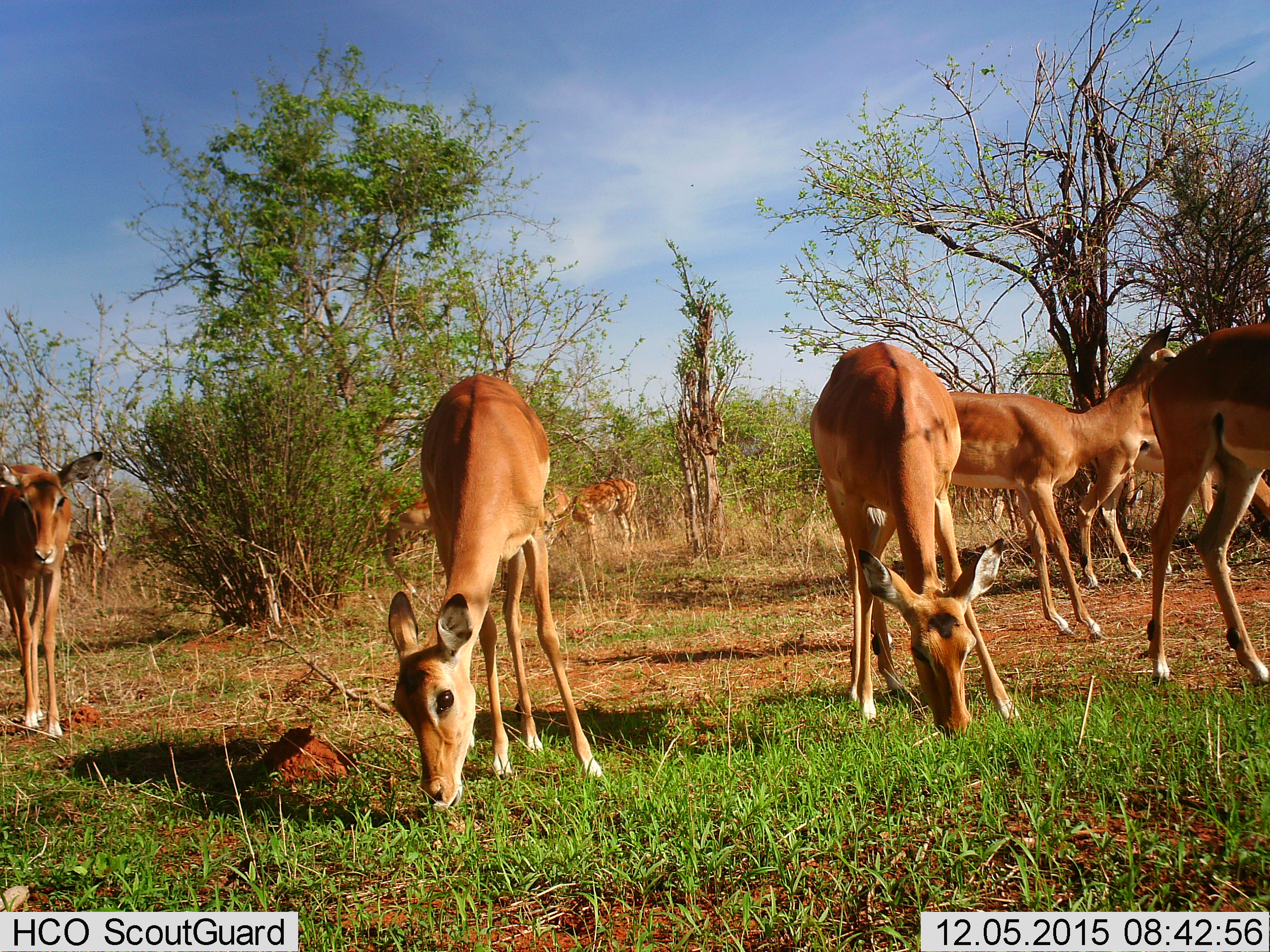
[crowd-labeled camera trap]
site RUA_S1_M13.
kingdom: Animalia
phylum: Chordata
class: Mammalia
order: Artiodactyla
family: Bovidae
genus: Aepyceros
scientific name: Aepyceros melampus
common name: impala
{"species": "impala (Aepyceros melampus)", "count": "11-50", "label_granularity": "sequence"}